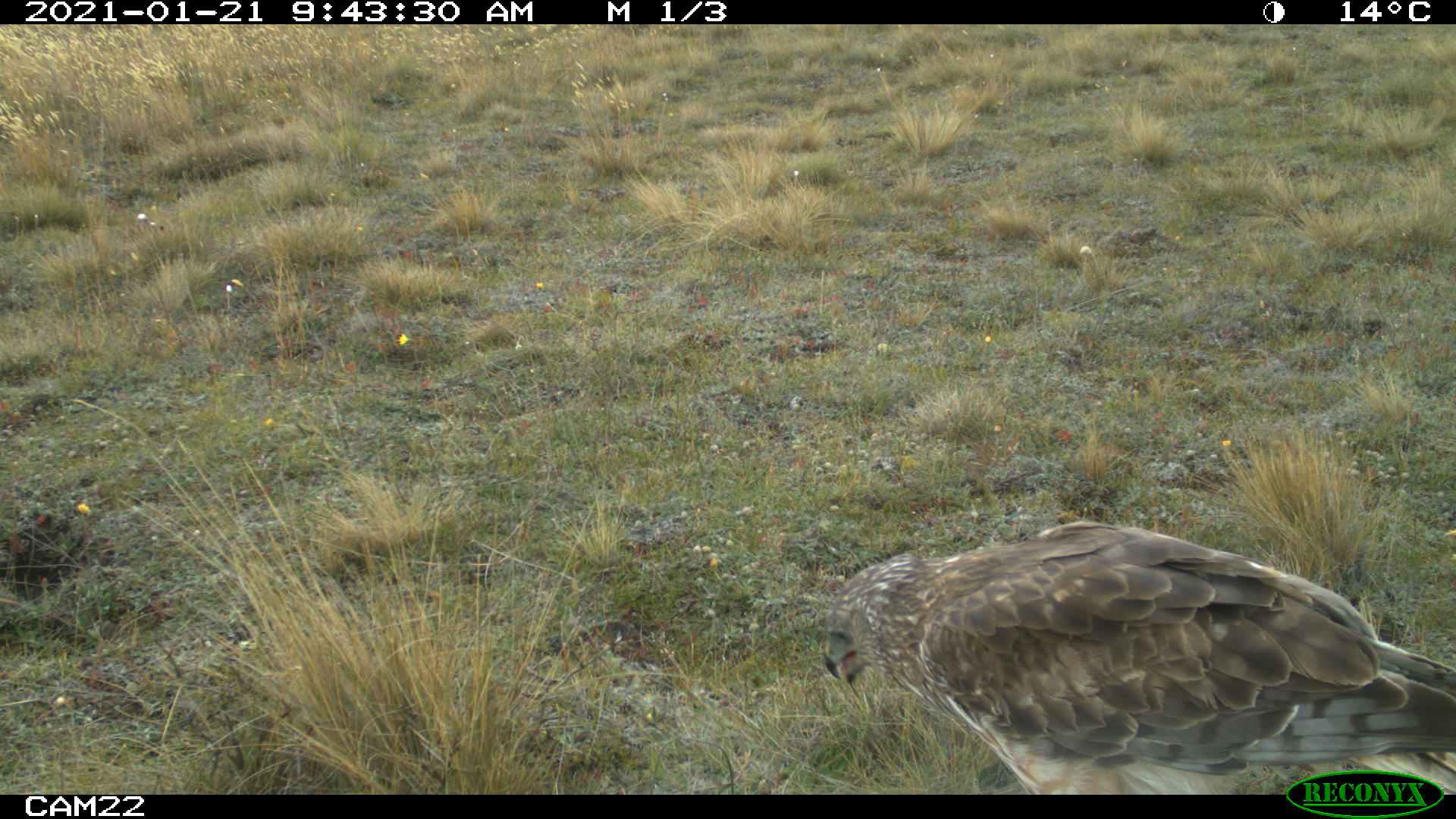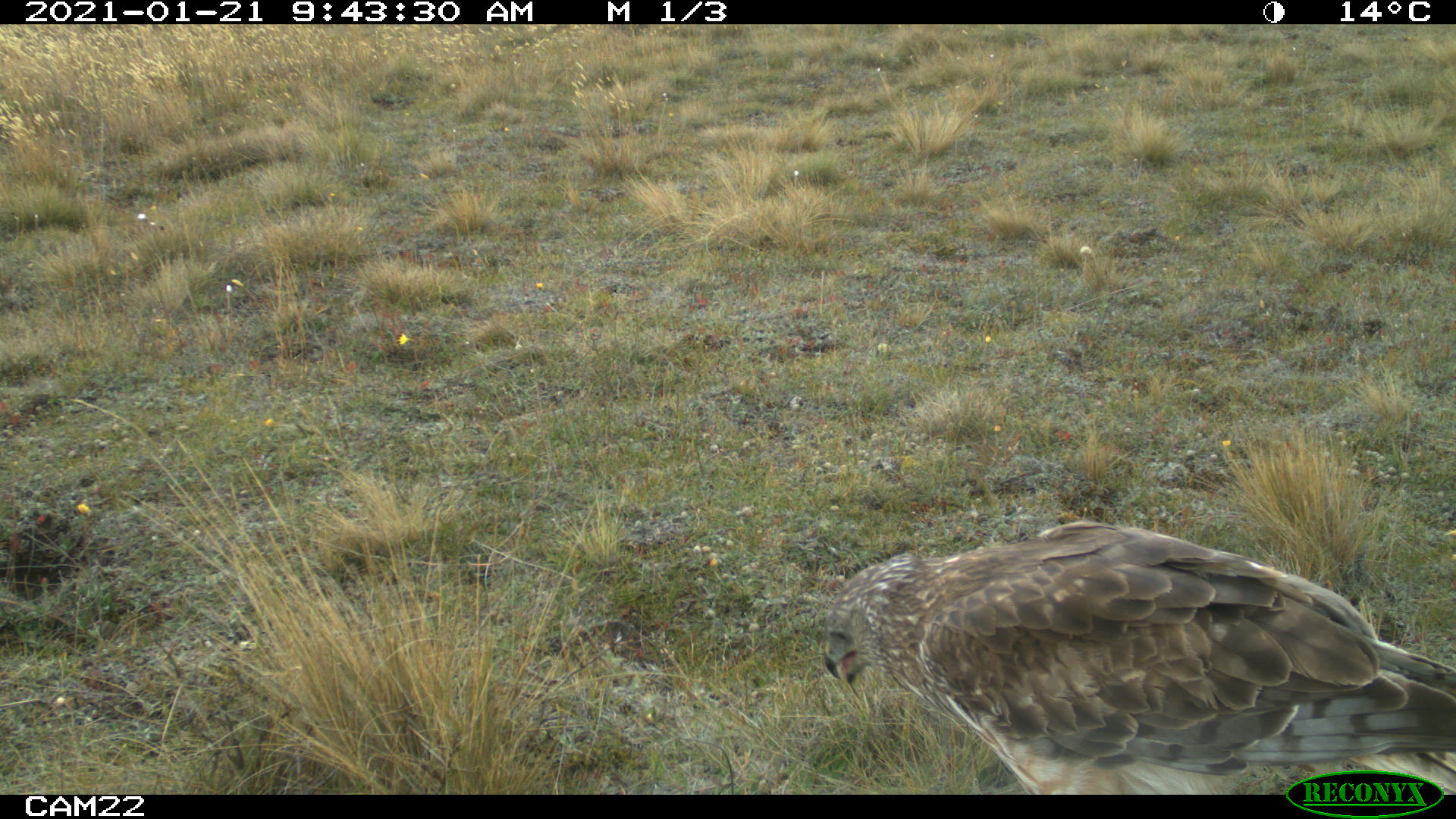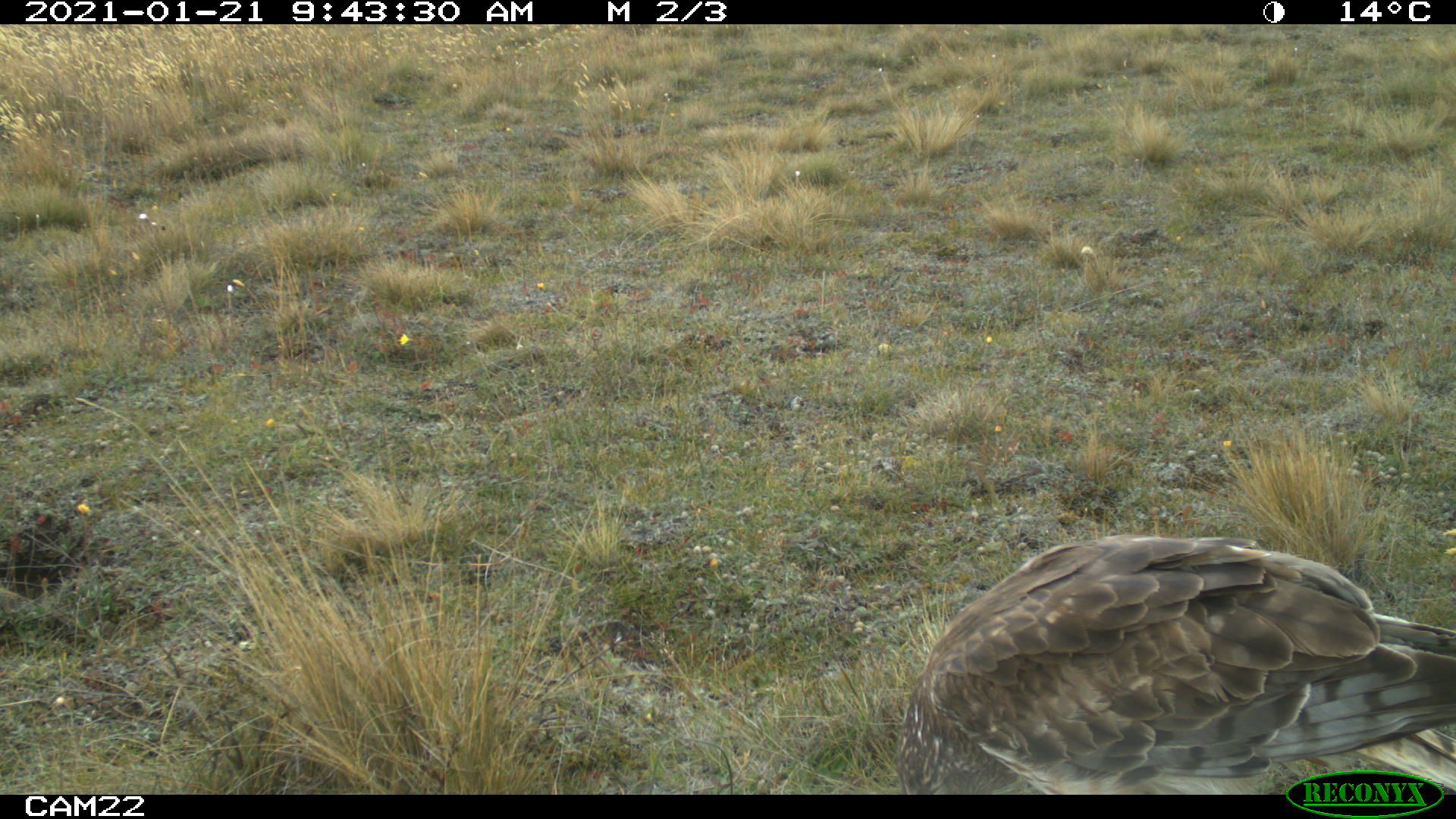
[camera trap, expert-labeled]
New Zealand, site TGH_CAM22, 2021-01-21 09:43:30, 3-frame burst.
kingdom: Animalia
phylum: Chordata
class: Aves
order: Accipitriformes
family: Accipitridae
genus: Circus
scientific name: Circus approximans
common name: swamp harrier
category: harrier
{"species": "harrier (swamp harrier) (Circus approximans)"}